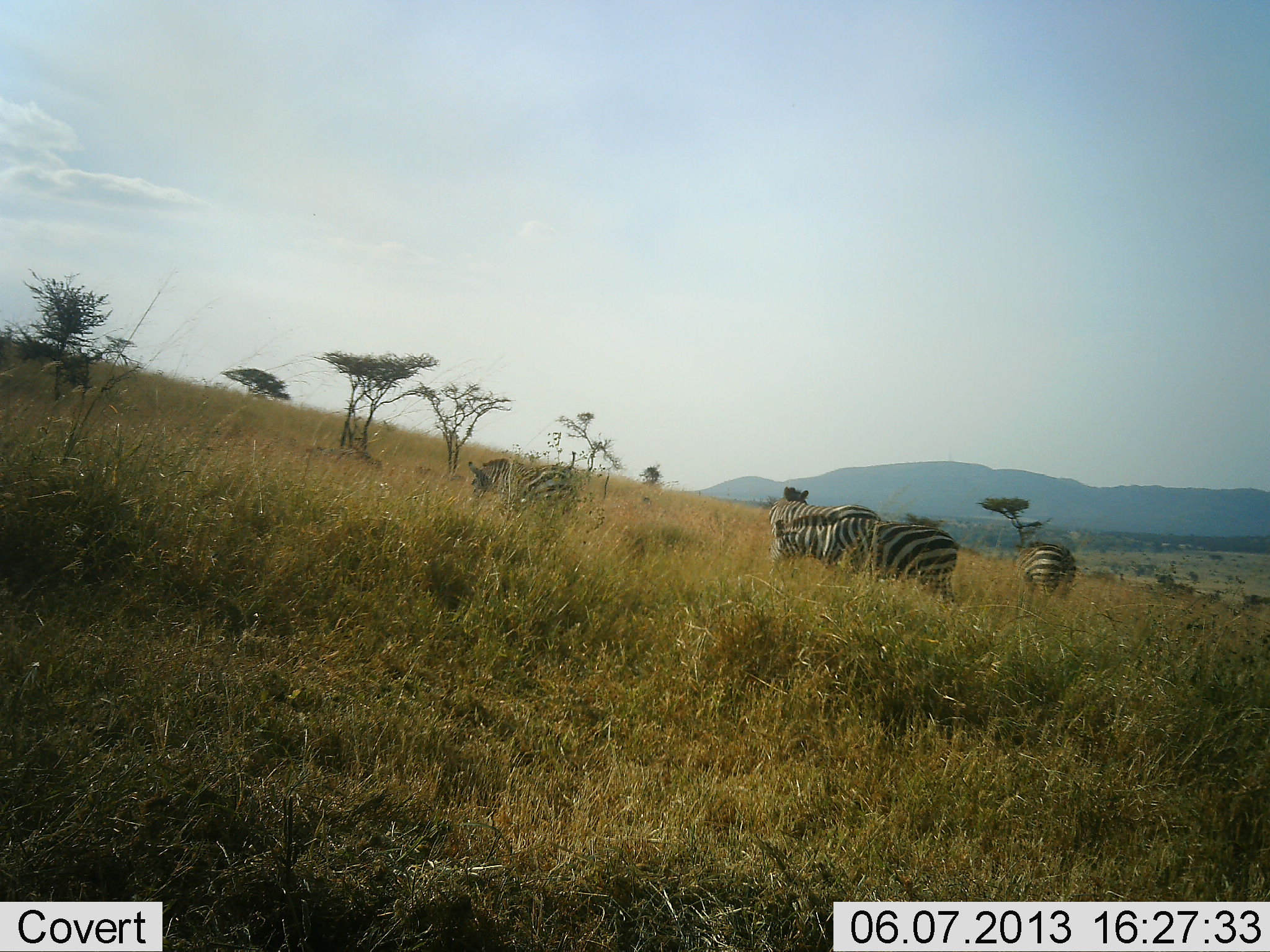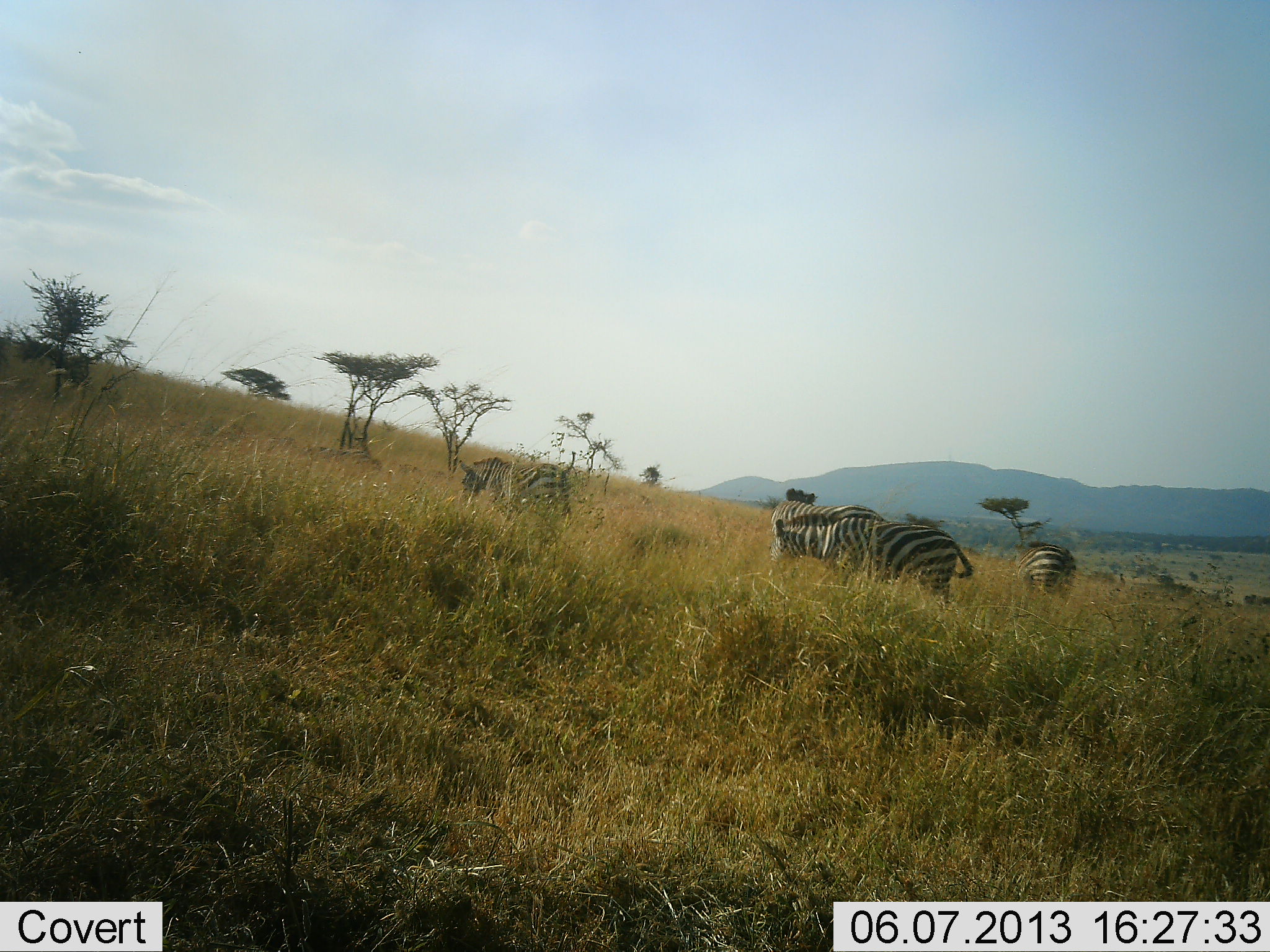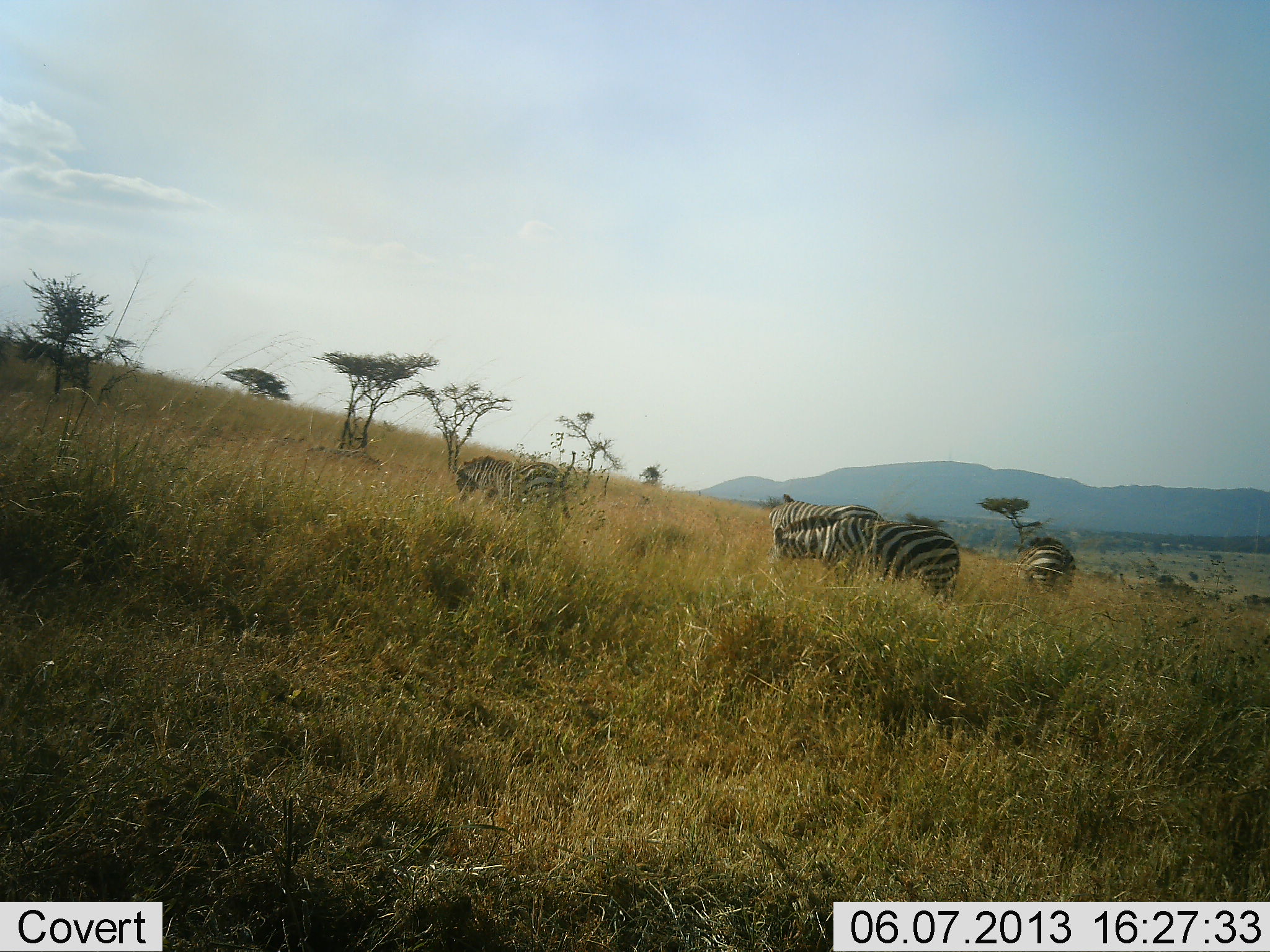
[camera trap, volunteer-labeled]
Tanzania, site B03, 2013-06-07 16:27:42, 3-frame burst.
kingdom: Animalia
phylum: Chordata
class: Mammalia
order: Perissodactyla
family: Equidae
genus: Equus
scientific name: Equus quagga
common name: plains zebra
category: zebra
Zebra (plains zebra) (Equus quagga), count 4. Behavior (volunteer vote fractions): standing 30%, resting 0%, moving 0%, interacting 10%. Young present (vote fraction): 0%. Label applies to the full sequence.